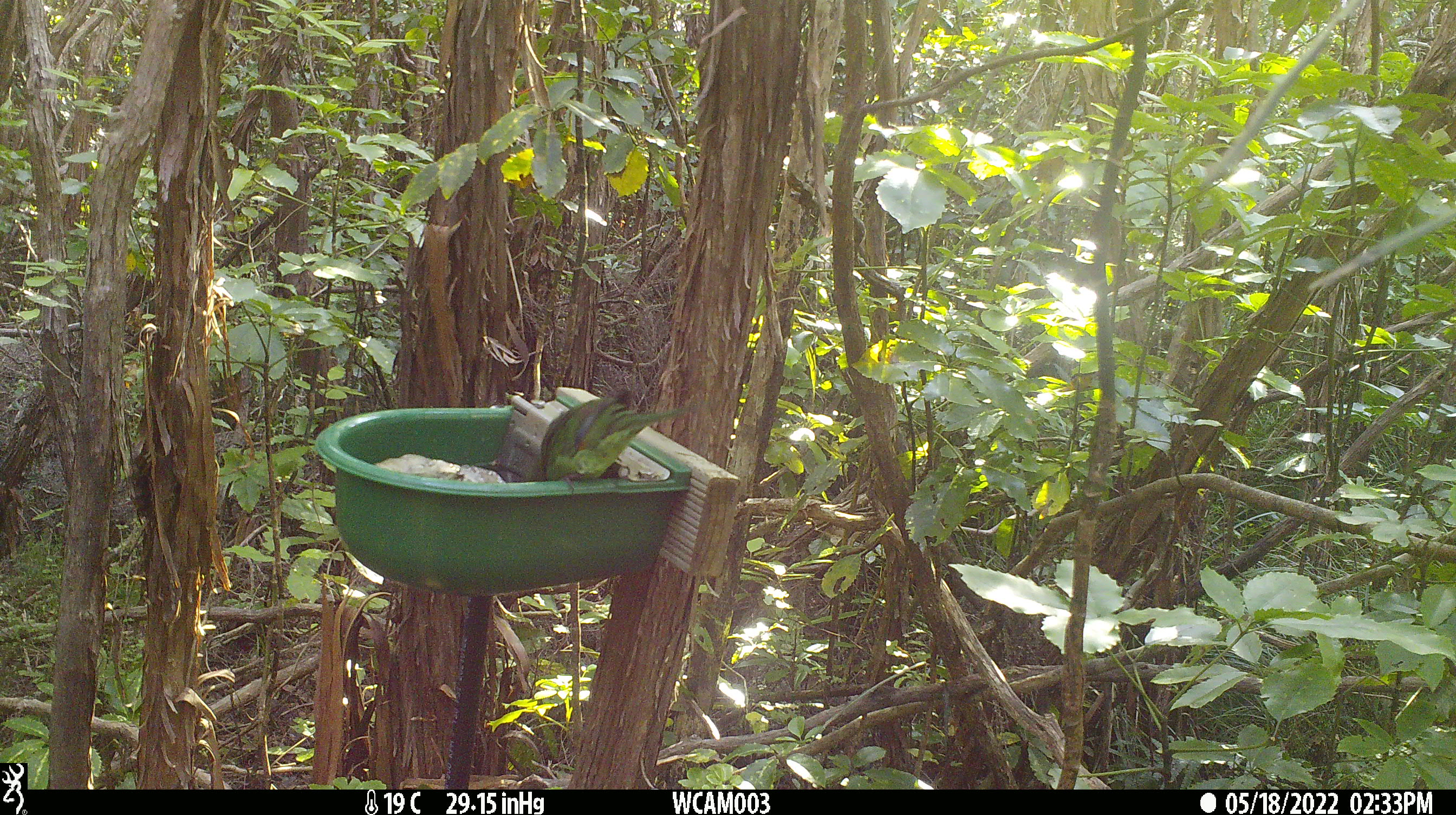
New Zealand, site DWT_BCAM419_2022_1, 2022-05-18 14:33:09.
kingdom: Animalia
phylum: Chordata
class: Aves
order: Psittaciformes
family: Psittaculidae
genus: Cyanoramphus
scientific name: Cyanoramphus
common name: parakeet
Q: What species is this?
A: Parakeet (Cyanoramphus).